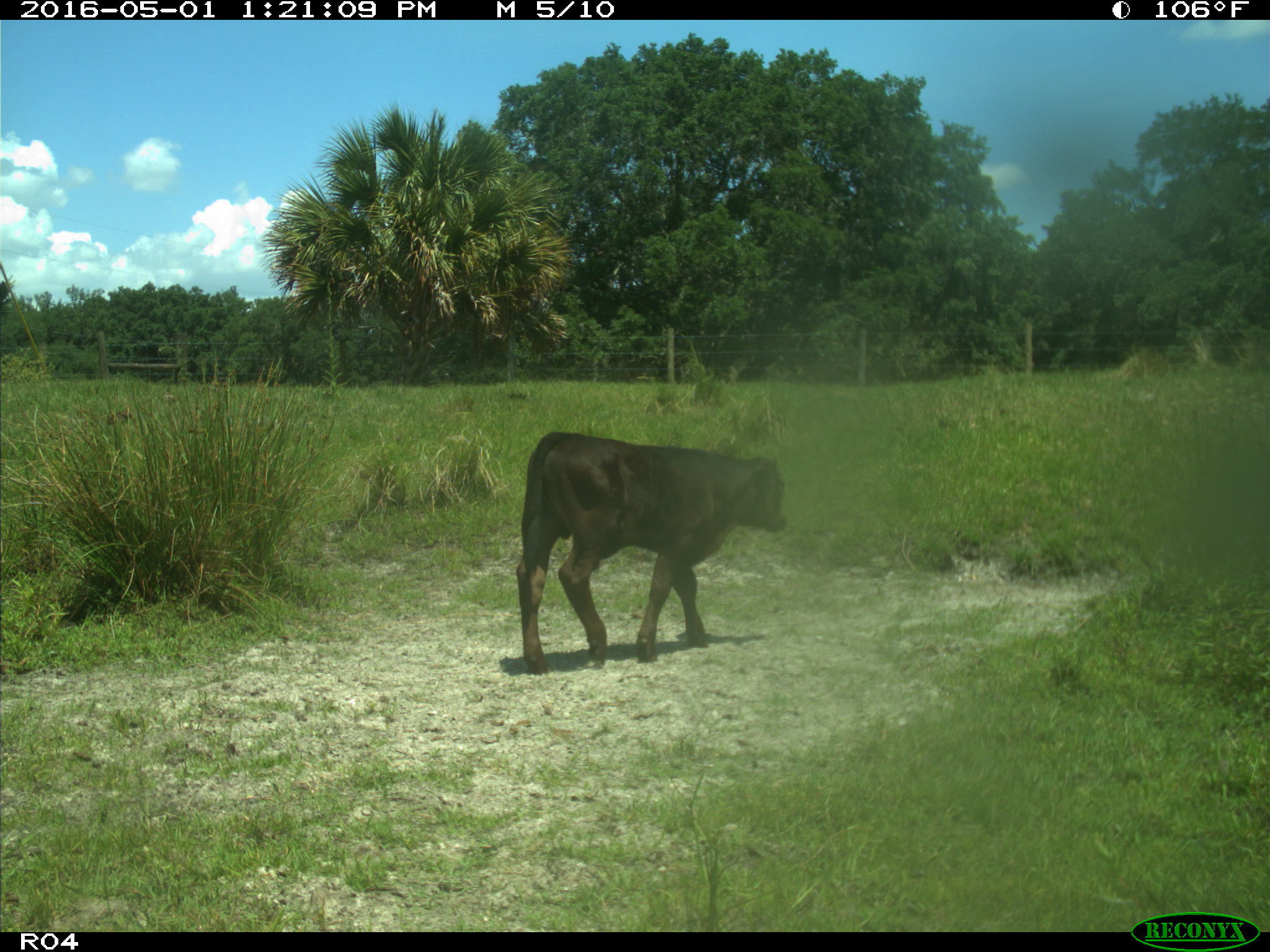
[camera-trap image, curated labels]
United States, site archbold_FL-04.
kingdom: Animalia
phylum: Chordata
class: Mammalia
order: Artiodactyla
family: Bovidae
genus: Bos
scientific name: Bos taurus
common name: domestic cow